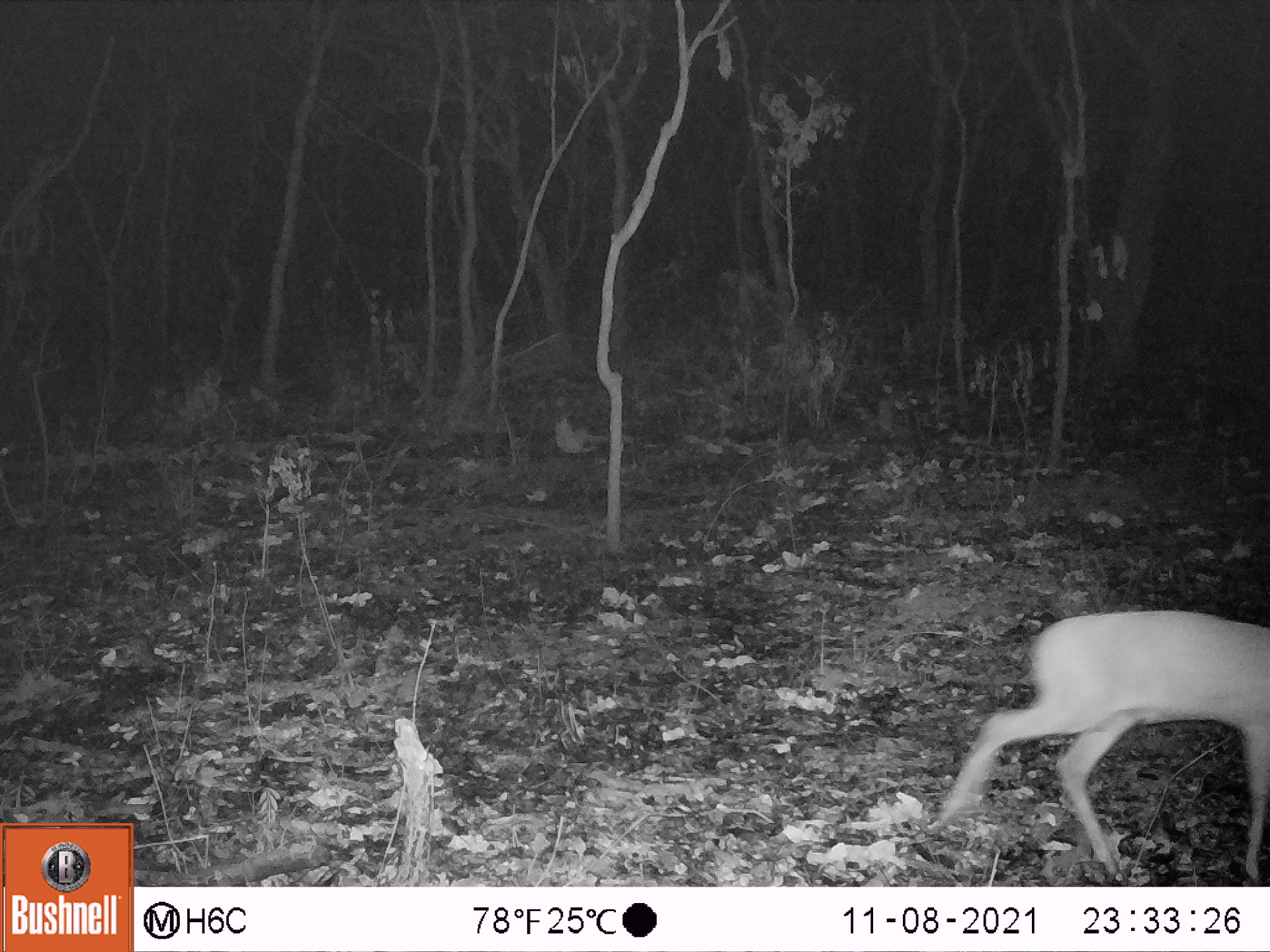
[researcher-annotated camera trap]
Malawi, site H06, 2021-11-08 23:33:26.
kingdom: Animalia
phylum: Chordata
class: Mammalia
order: Artiodactyla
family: Bovidae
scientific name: Antilopinae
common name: small antelope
Small antelope (Antilopinae), count 1.